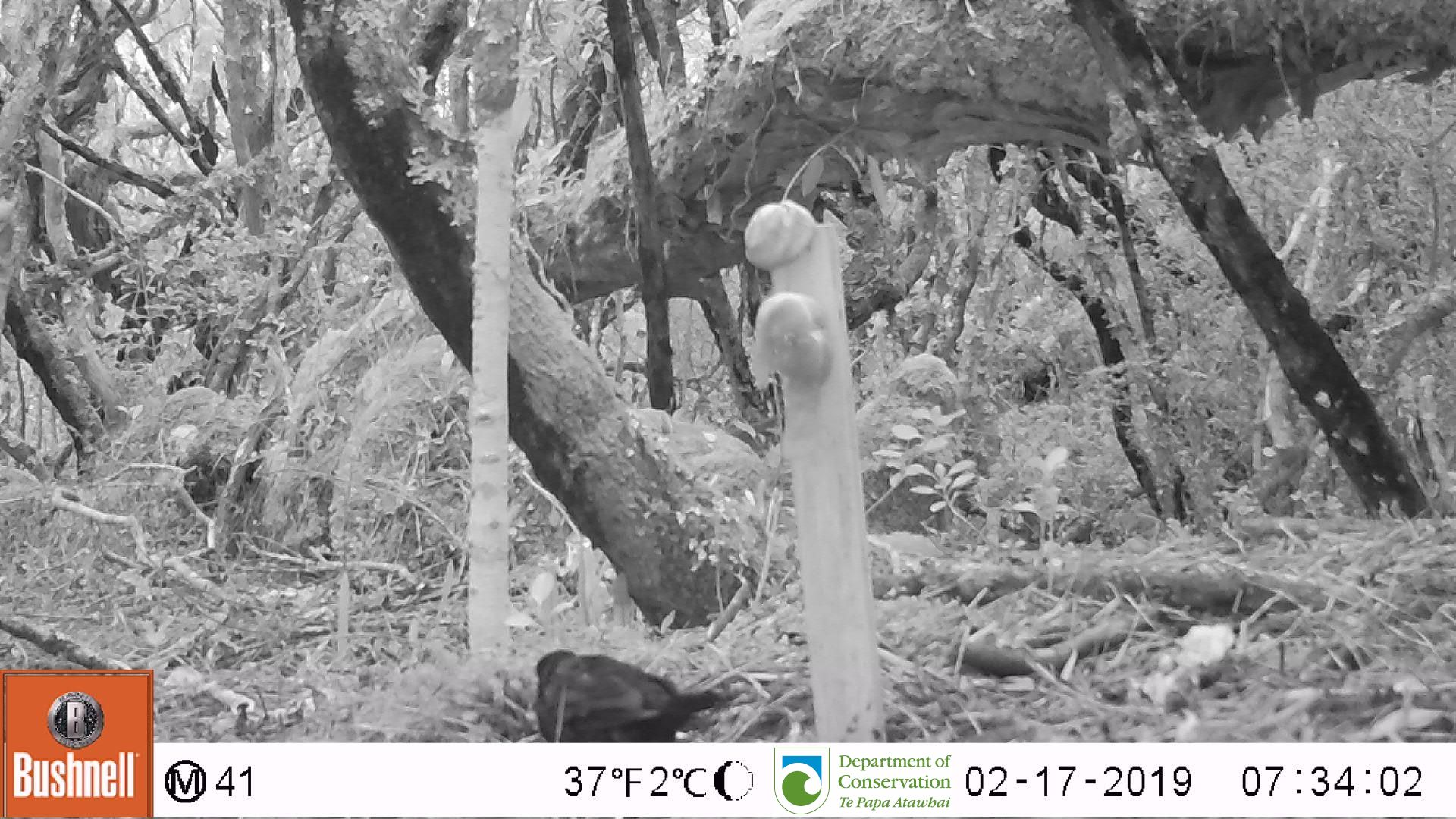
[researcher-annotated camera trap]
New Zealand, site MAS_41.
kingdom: Animalia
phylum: Chordata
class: Aves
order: Passeriformes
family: Turdidae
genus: Turdus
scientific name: Turdus merula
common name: eurasian blackbird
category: blackbird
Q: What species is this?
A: Blackbird (eurasian blackbird) (Turdus merula).